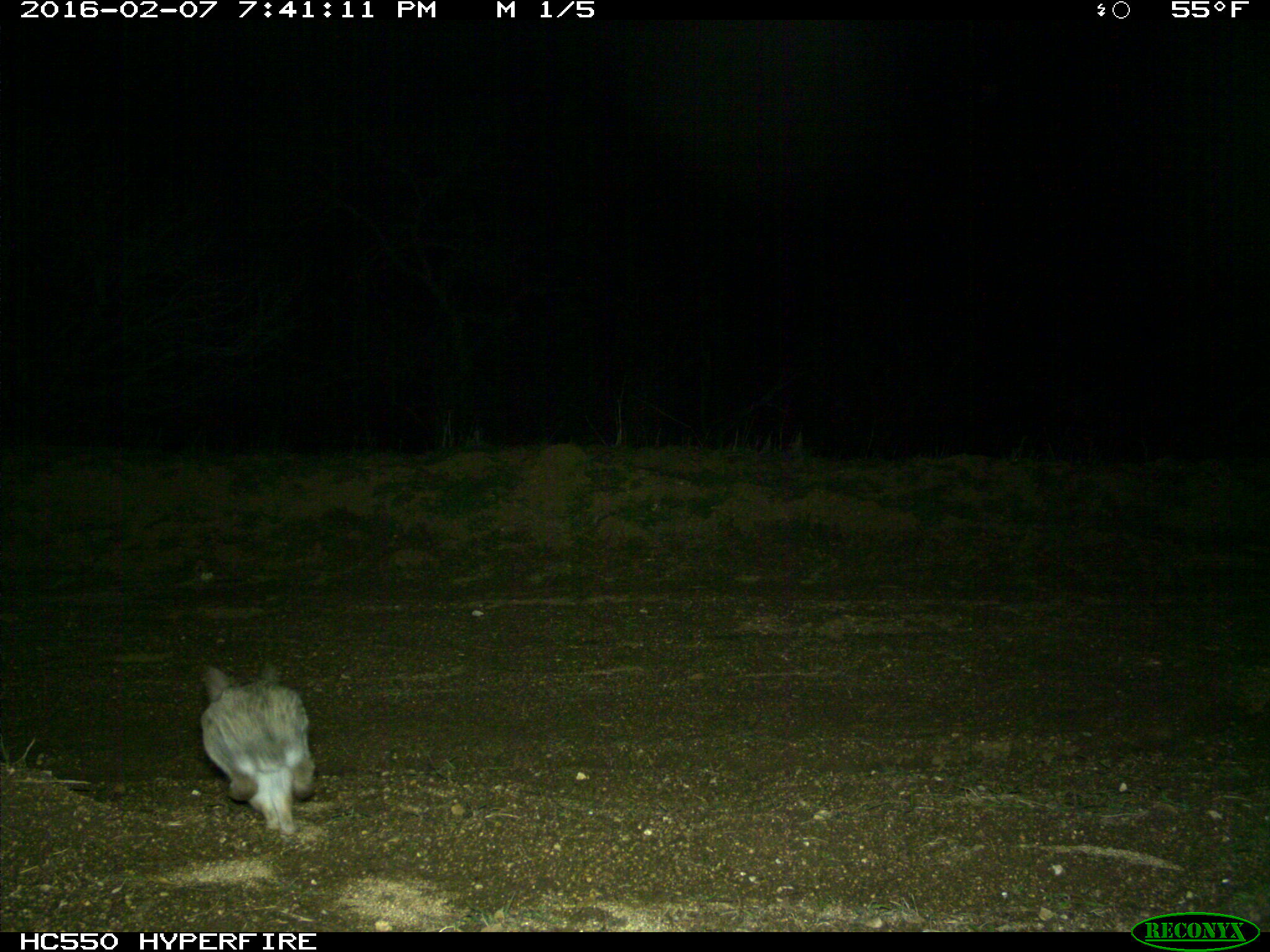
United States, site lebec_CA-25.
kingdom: Animalia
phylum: Chordata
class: Mammalia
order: Lagomorpha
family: Leporidae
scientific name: Leporidae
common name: rabbits and hares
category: unidentified rabbit